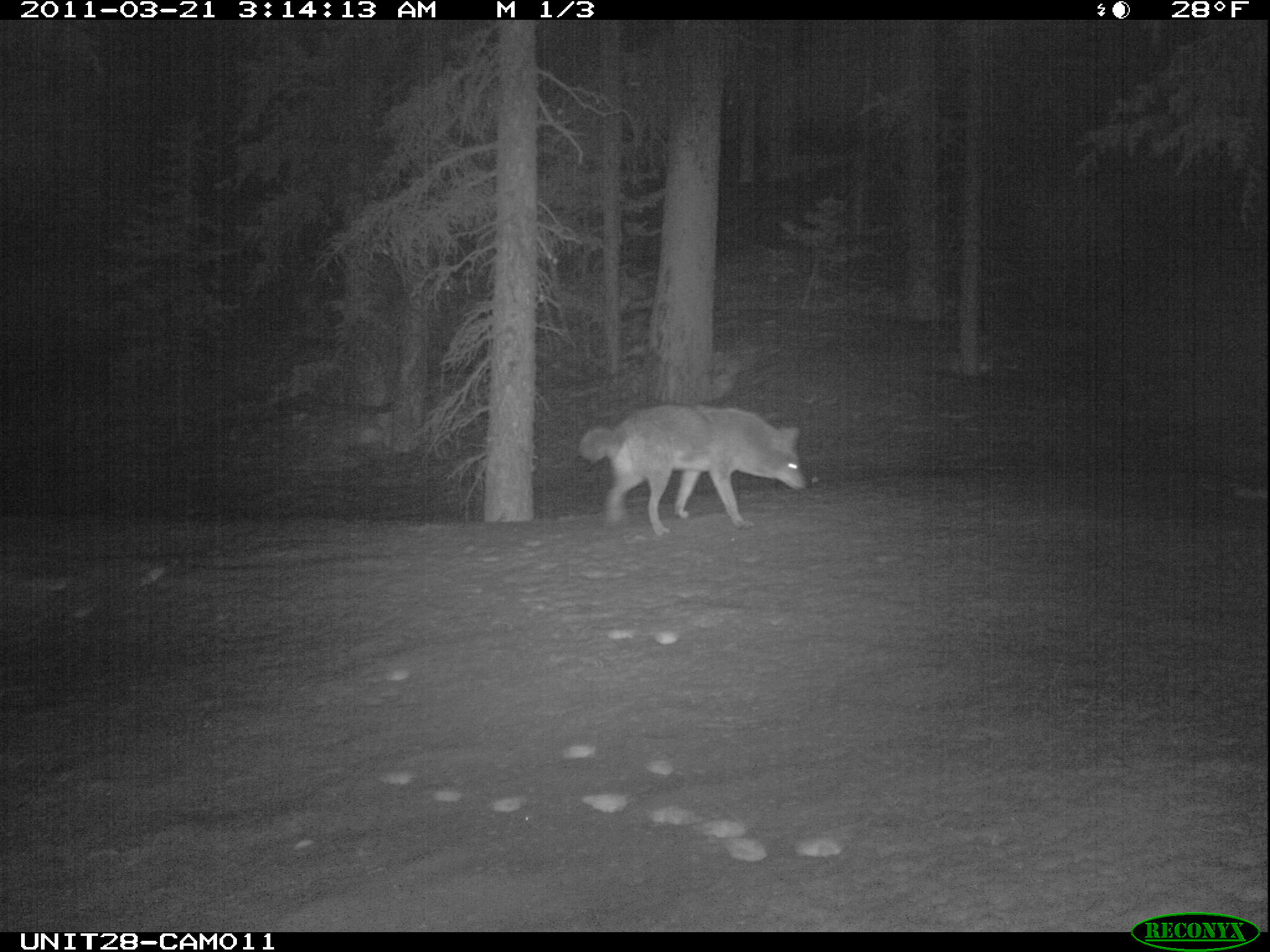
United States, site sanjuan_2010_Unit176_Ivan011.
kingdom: Animalia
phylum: Chordata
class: Mammalia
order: Carnivora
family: Canidae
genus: Canis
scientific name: Canis latrans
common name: coyote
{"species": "Canis latrans (coyote)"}